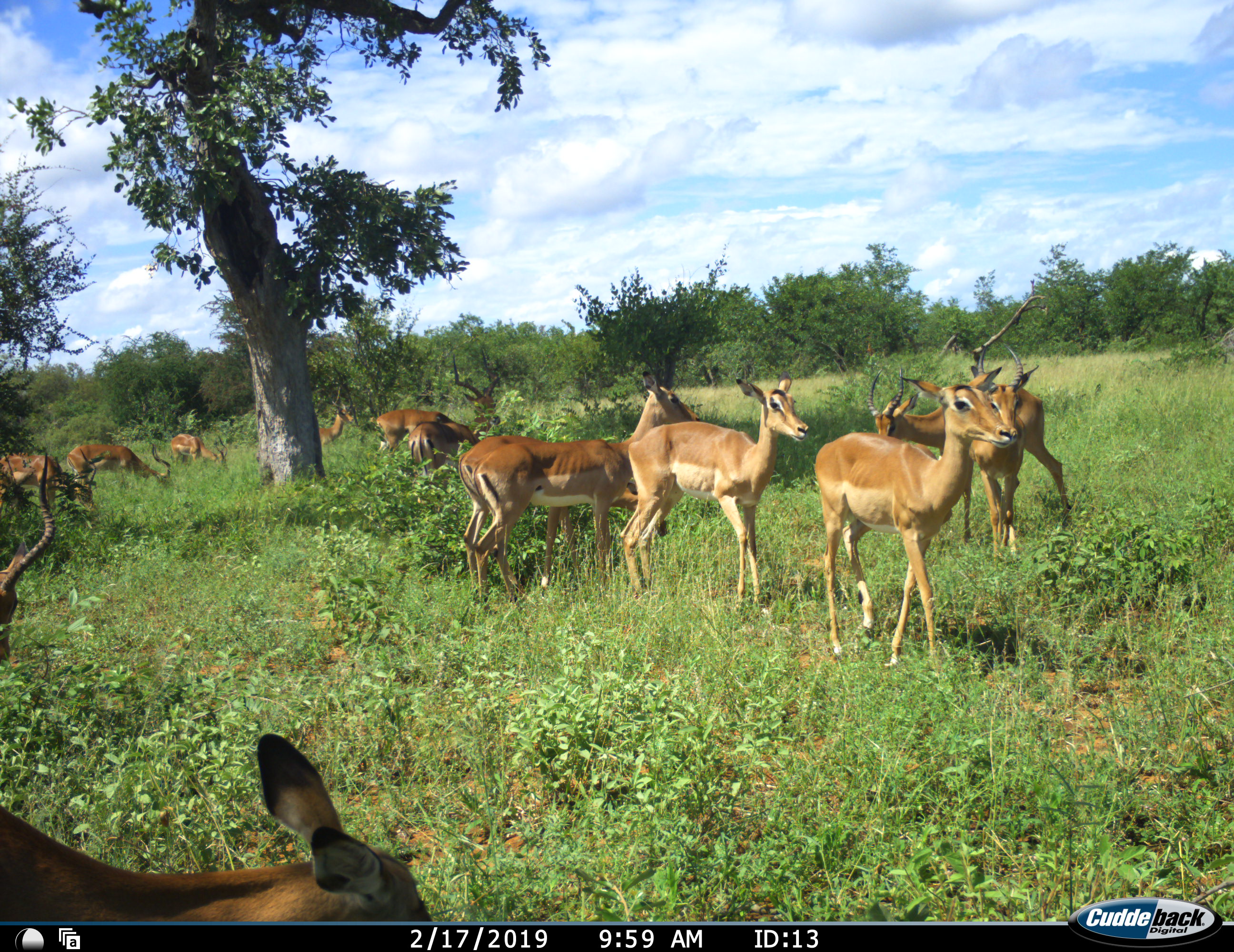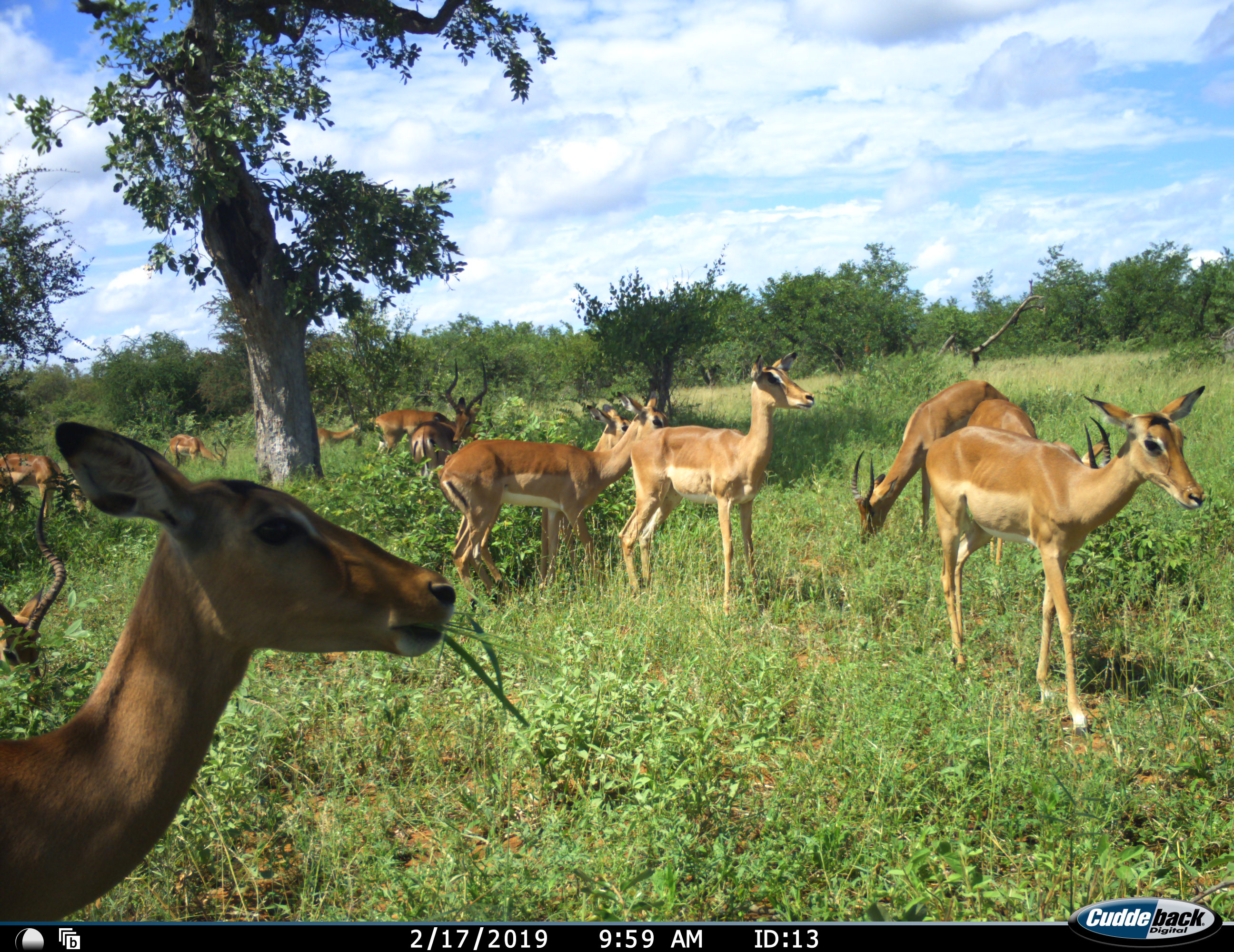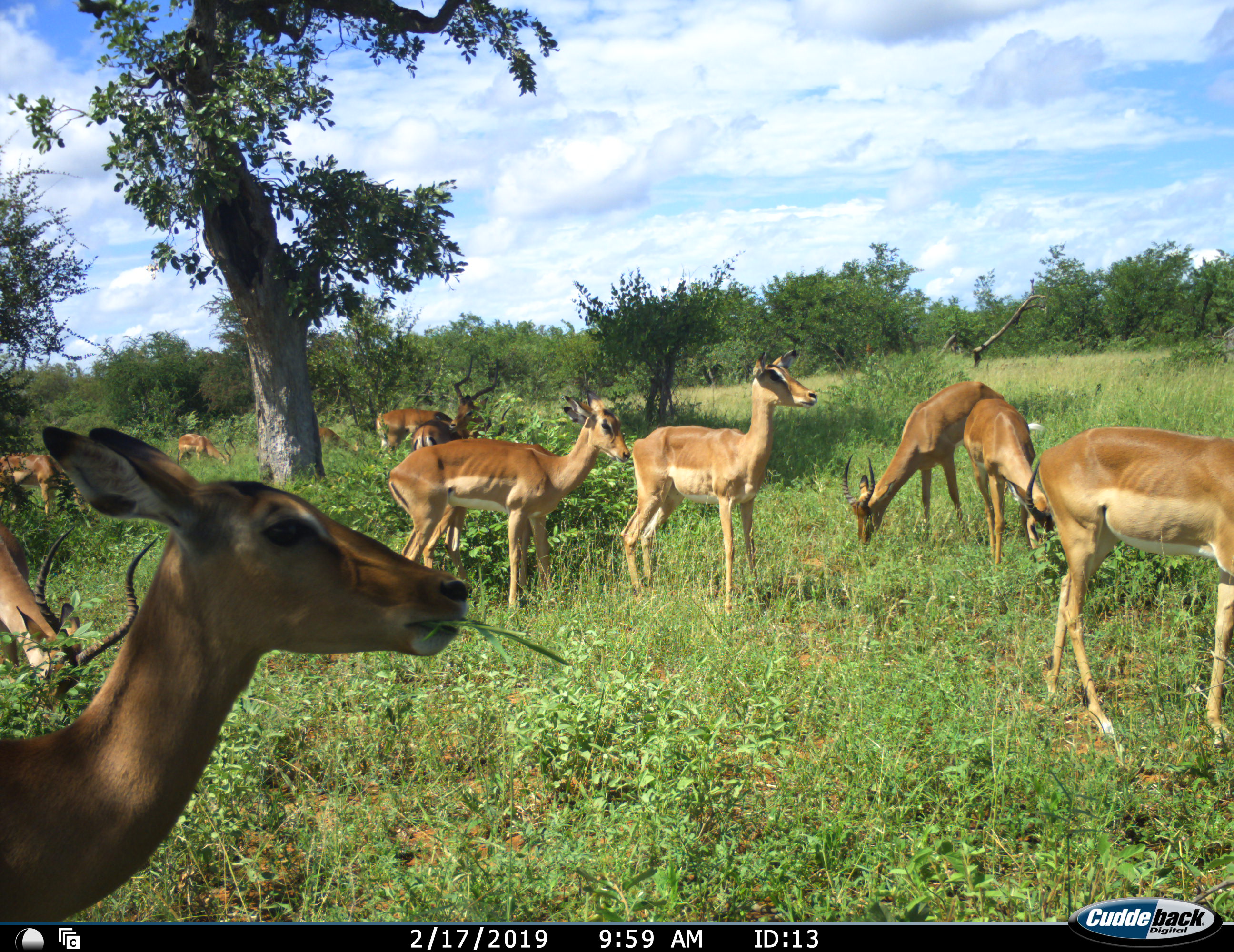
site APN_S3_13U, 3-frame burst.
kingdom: Animalia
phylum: Chordata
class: Mammalia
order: Artiodactyla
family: Bovidae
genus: Aepyceros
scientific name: Aepyceros melampus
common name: impala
Impala (Aepyceros melampus), count 11-50. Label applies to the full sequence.